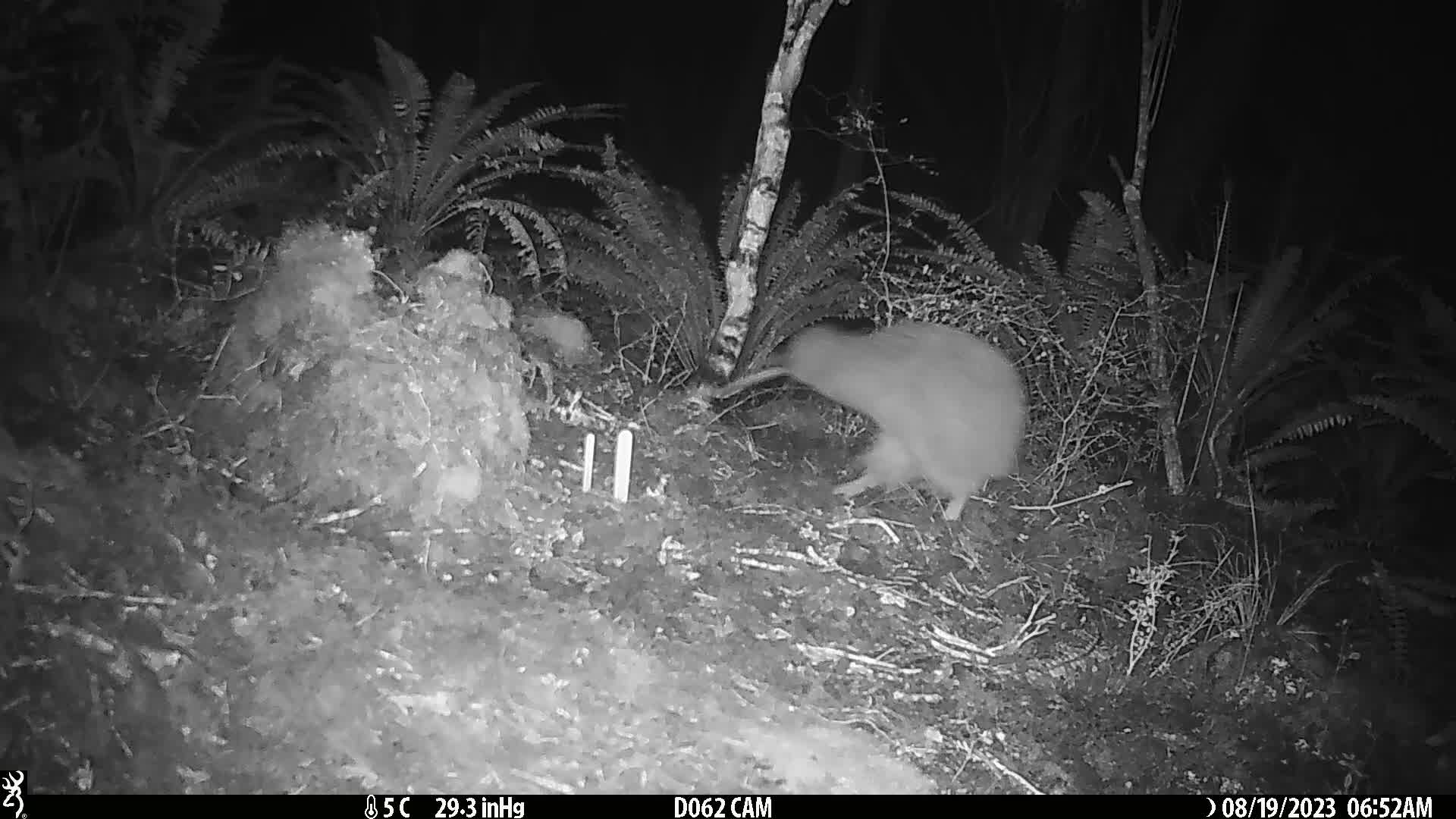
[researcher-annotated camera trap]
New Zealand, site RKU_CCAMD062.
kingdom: Animalia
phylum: Chordata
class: Aves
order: Apterygiformes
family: Apterygidae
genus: Apteryx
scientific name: Apteryx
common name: kiwi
Kiwi (Apteryx).